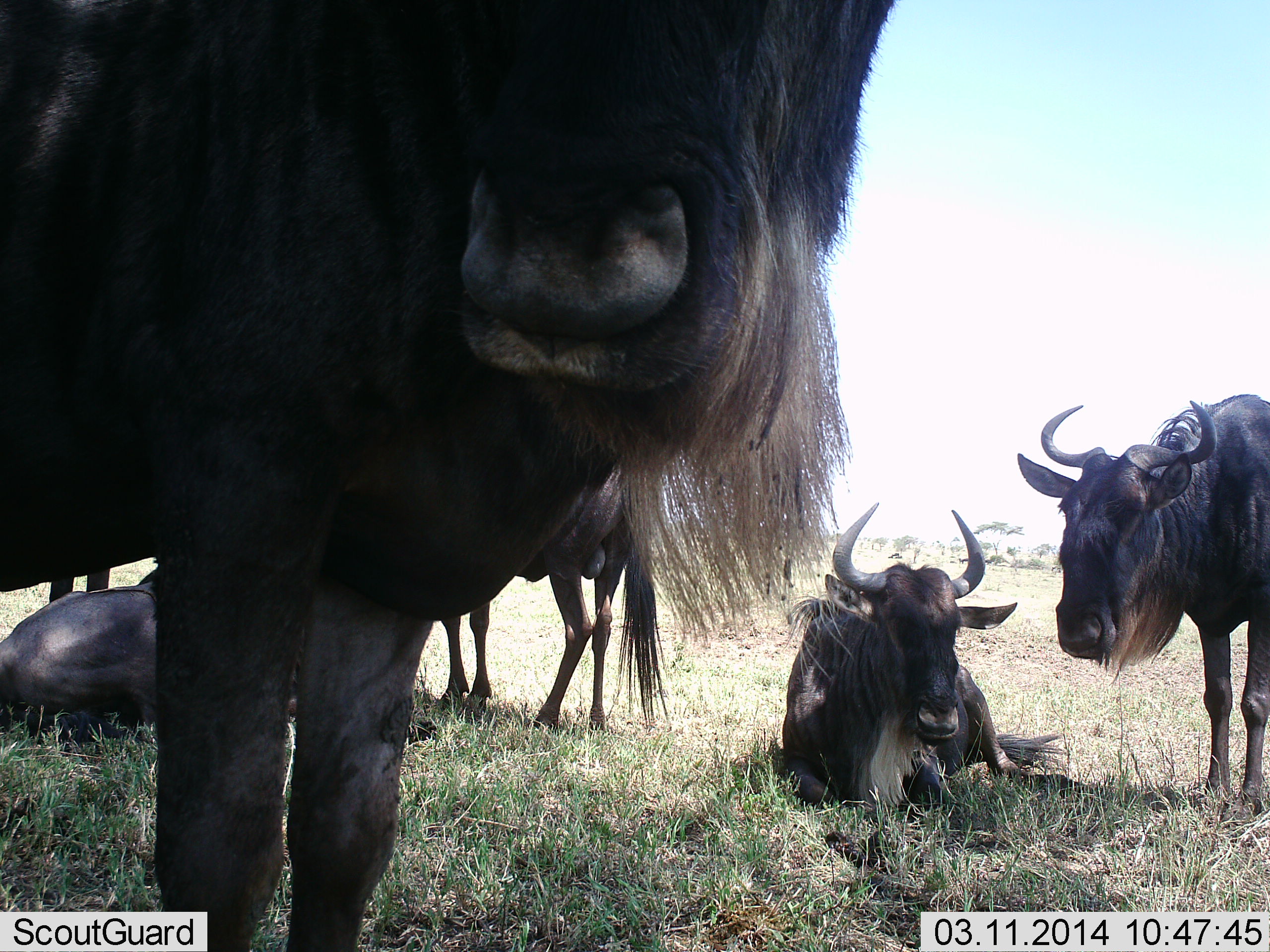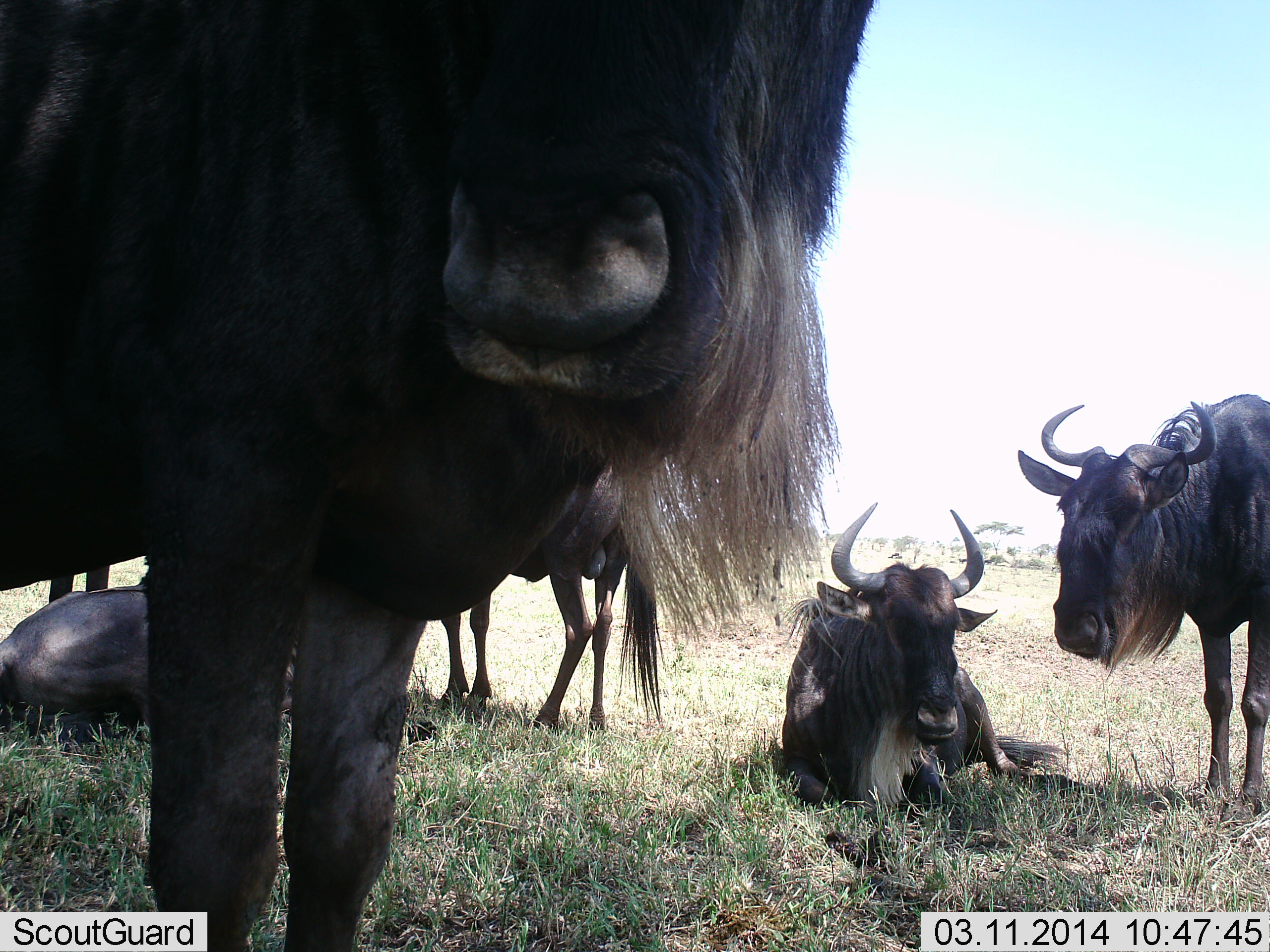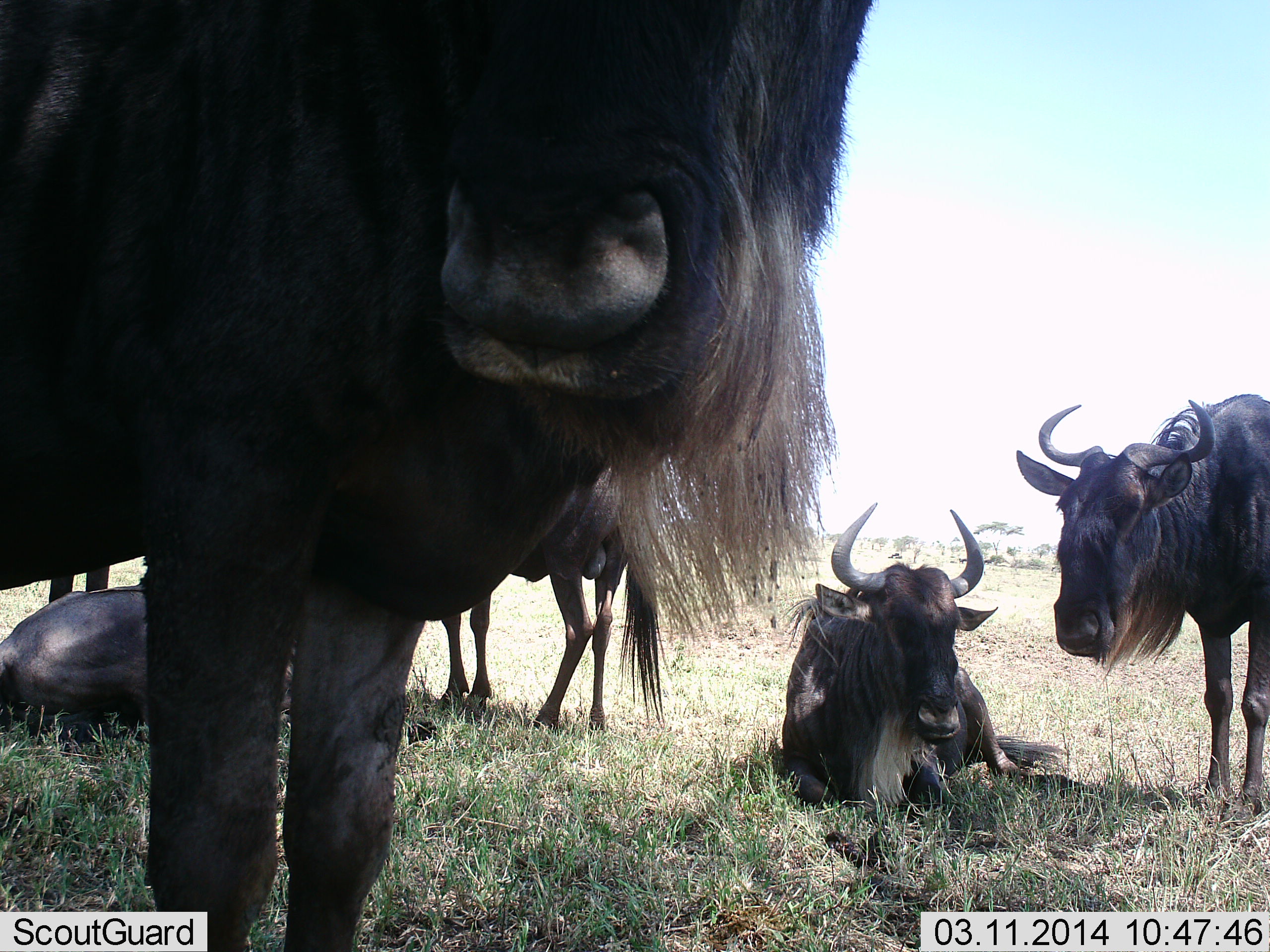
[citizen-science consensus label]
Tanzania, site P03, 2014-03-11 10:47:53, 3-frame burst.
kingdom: Animalia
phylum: Chordata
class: Mammalia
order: Artiodactyla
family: Bovidae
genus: Connochaetes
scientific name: Connochaetes taurinus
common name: blue wildebeest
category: wildebeest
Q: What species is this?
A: Wildebeest (blue wildebeest) (Connochaetes taurinus).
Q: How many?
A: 6.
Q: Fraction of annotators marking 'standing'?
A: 75%.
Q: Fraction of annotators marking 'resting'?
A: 98%.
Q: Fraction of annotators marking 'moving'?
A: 3%.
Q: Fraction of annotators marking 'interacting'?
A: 10%.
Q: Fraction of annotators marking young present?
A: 7%.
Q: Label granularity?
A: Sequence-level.